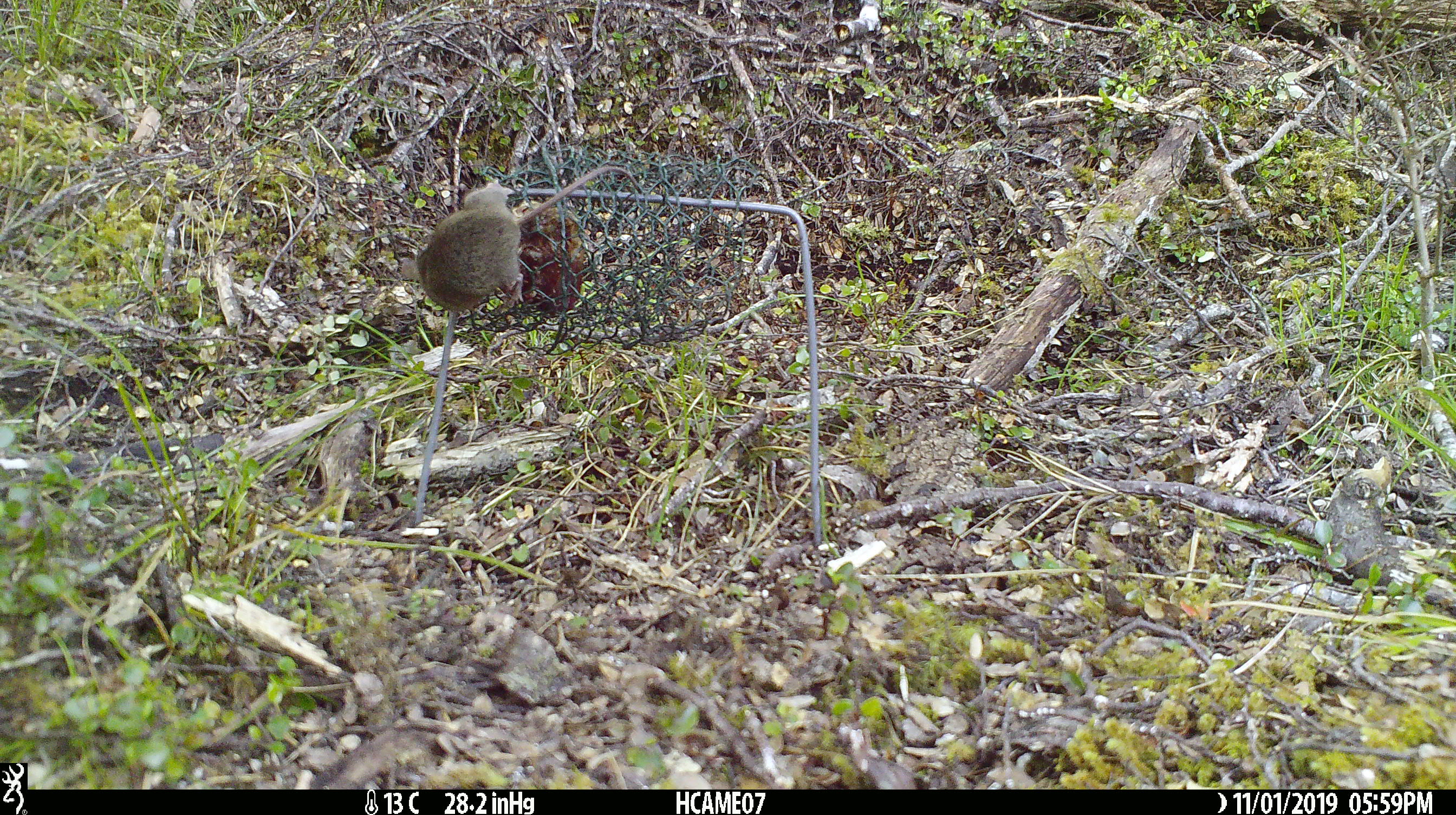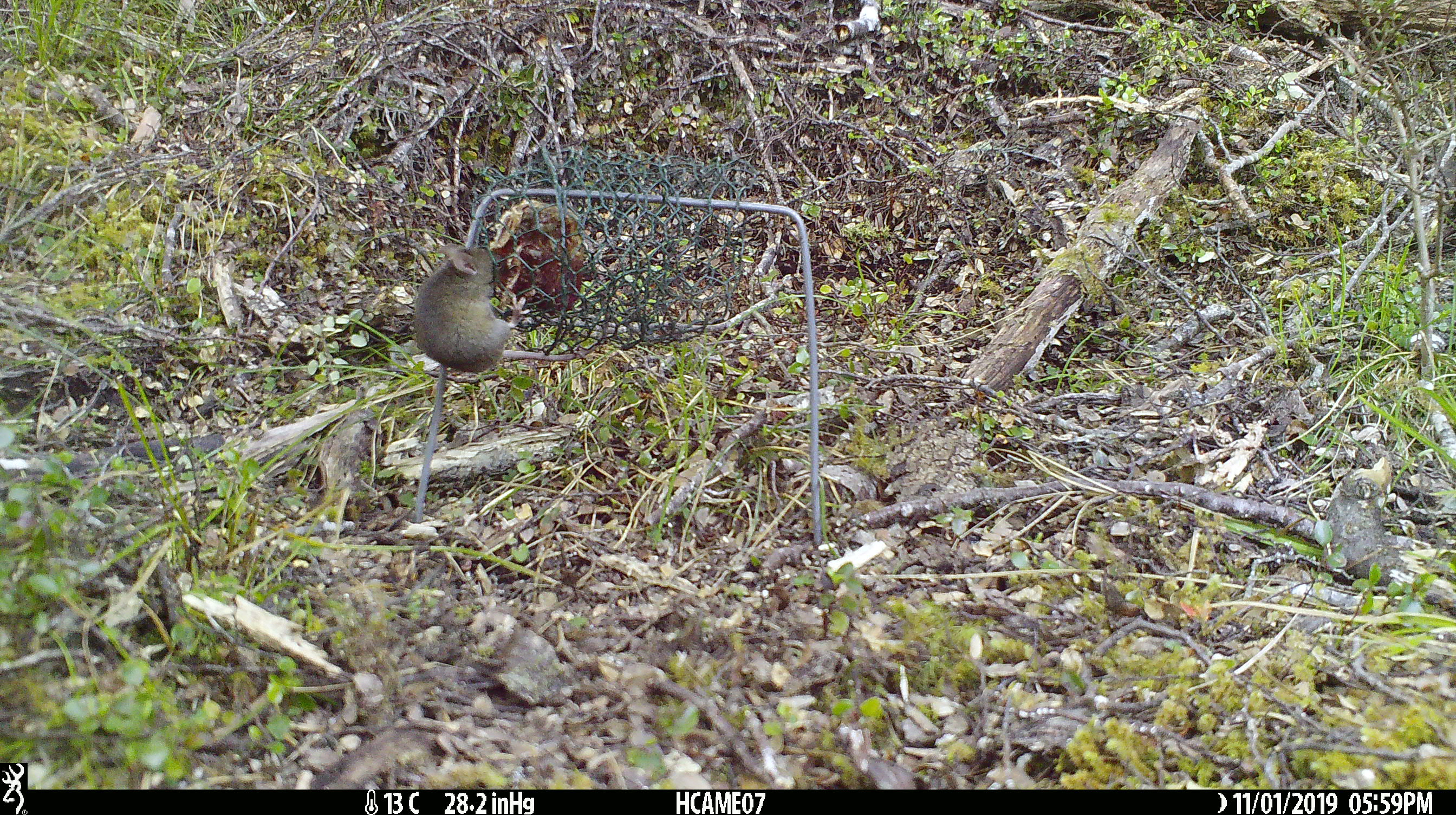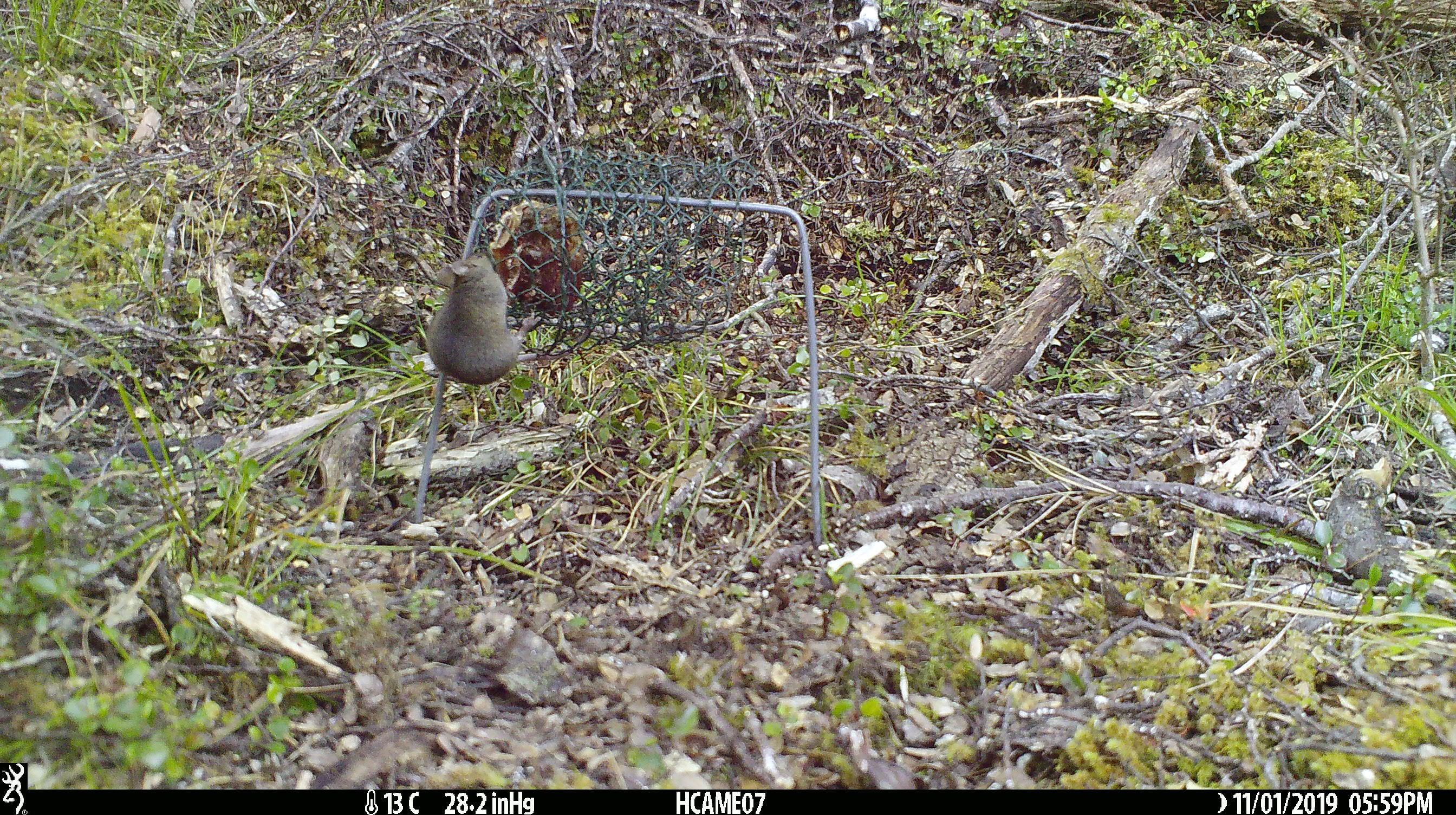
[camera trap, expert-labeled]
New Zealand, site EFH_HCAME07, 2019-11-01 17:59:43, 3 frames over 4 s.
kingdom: Animalia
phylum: Chordata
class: Mammalia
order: Rodentia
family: Muridae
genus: Mus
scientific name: Mus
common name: mouse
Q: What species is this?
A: Mouse (Mus).